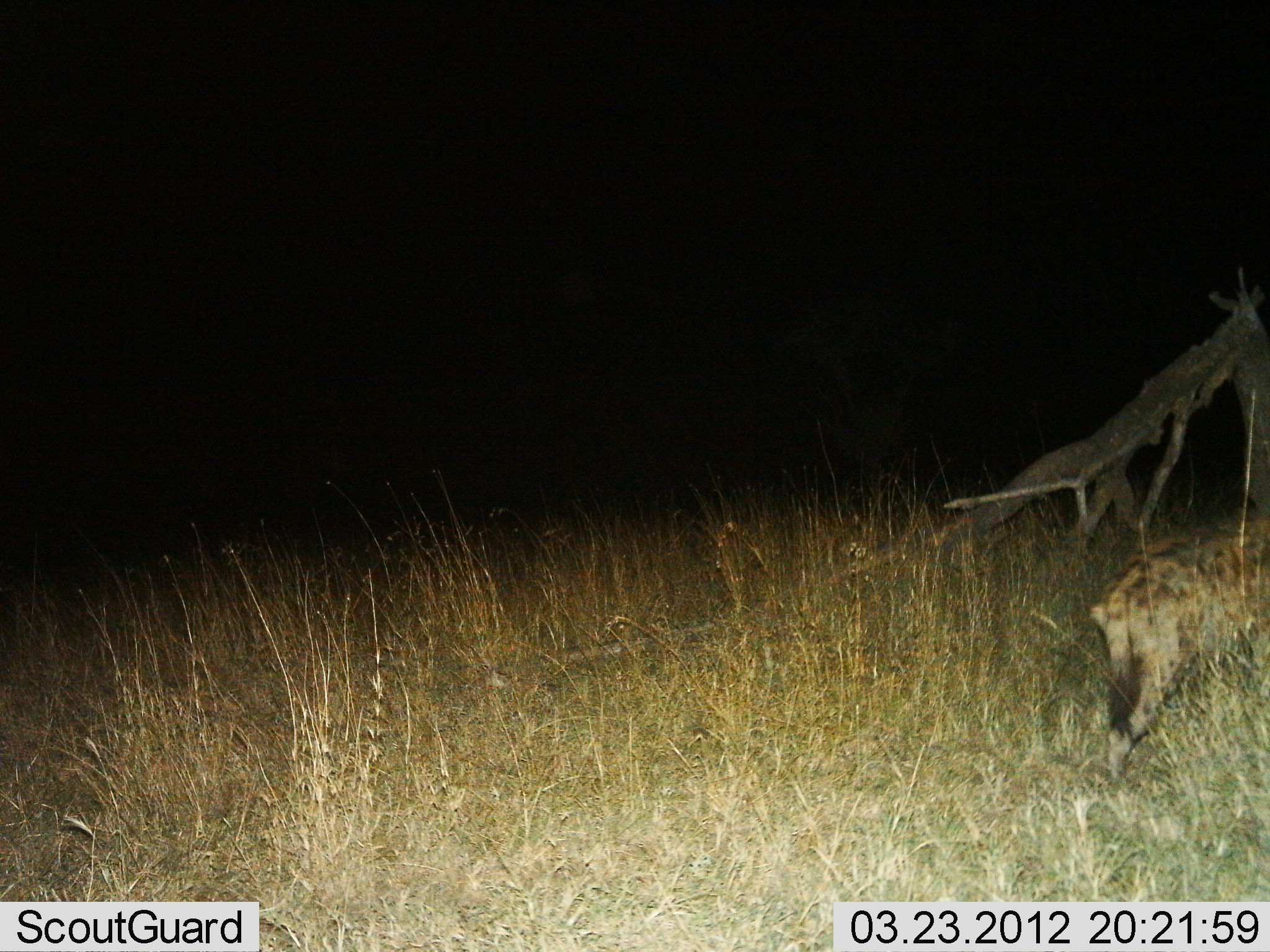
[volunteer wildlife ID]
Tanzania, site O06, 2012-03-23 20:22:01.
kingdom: Animalia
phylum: Chordata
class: Mammalia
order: Carnivora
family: Hyaenidae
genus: Crocuta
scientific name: Crocuta crocuta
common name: spotted hyena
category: hyenaspotted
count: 1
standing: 0%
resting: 0%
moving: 100%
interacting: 0%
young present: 0%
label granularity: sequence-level